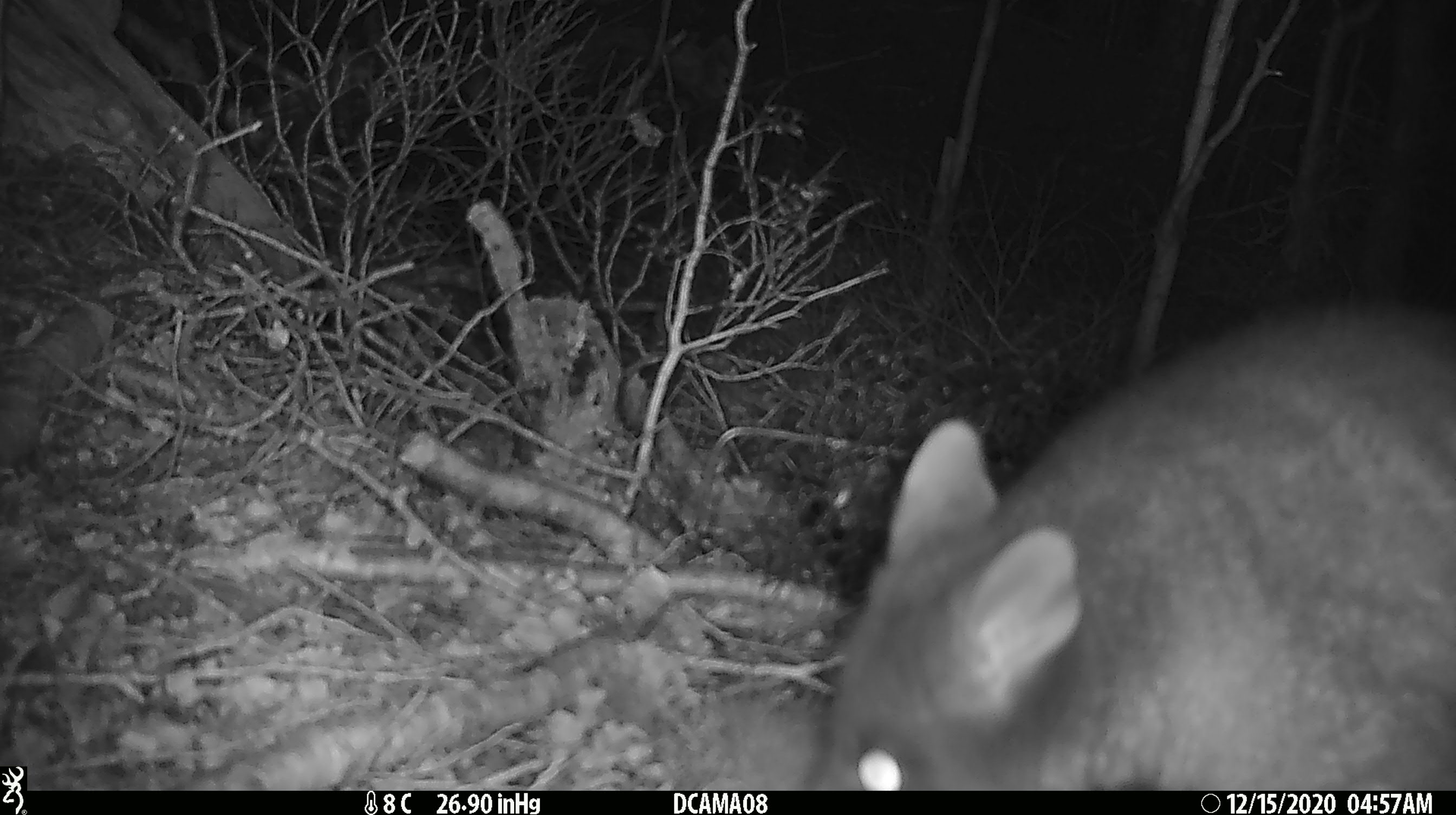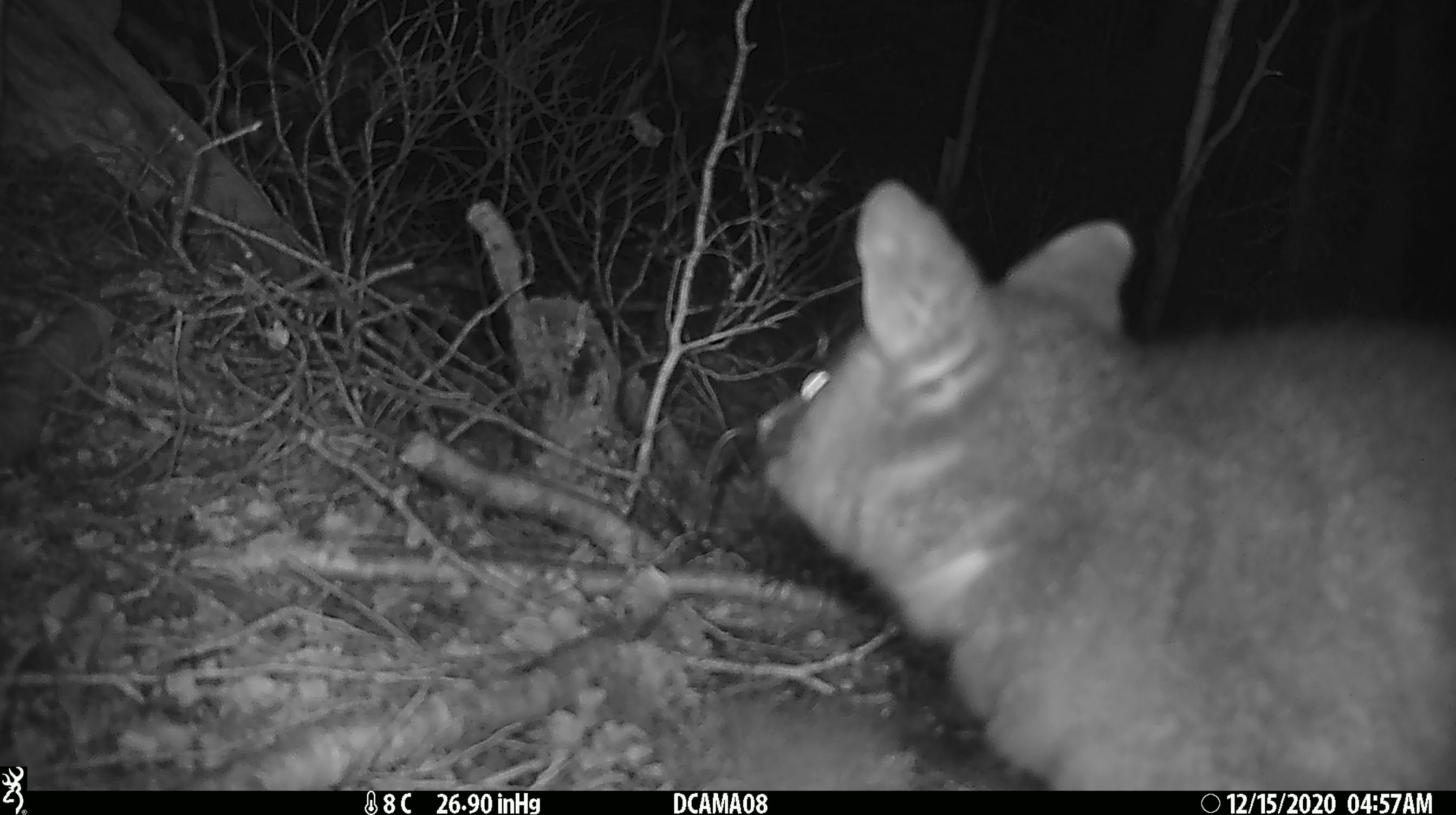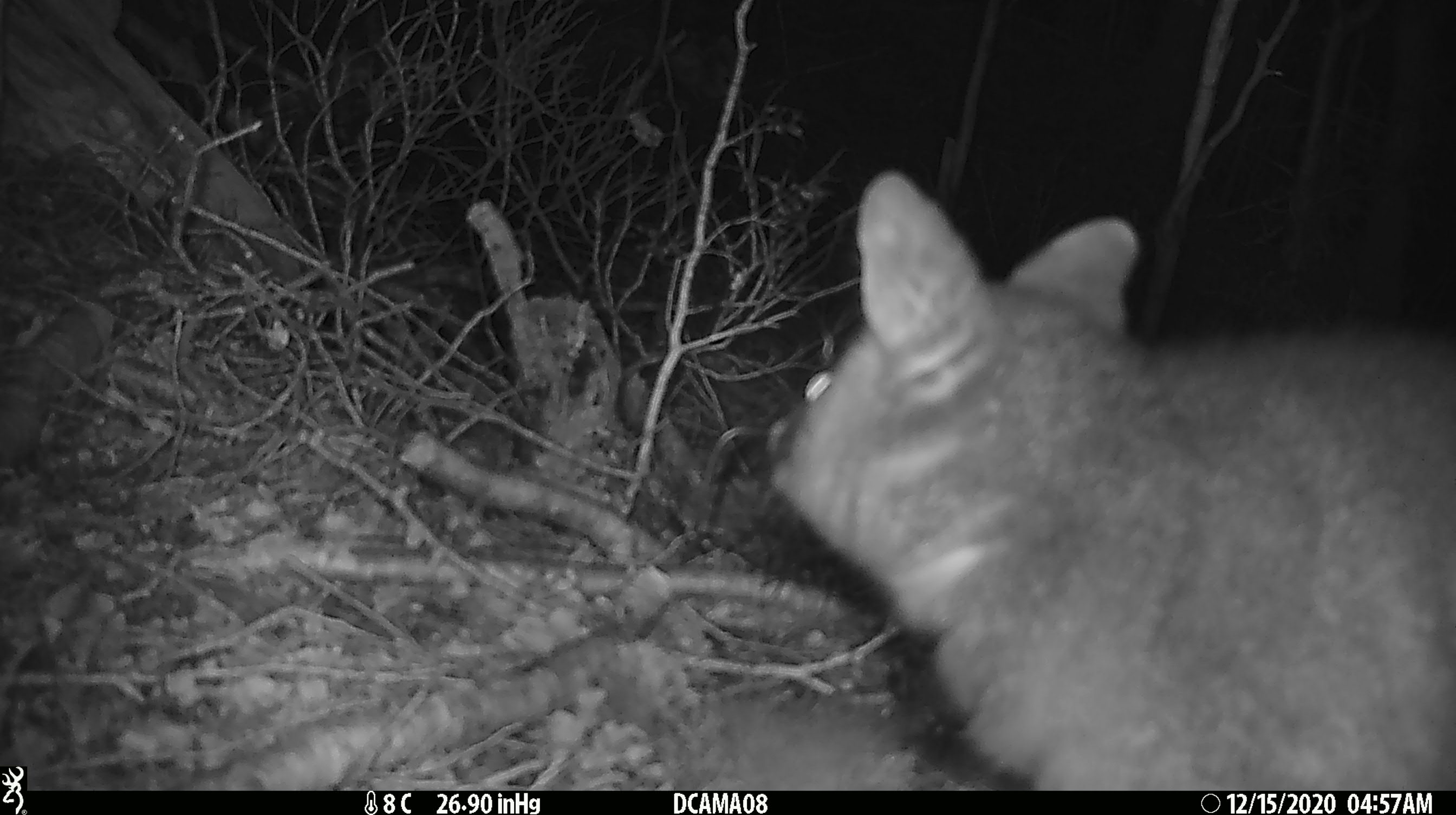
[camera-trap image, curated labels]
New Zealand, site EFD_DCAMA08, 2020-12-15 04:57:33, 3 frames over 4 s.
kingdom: Animalia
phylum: Chordata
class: Mammalia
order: Diprotodontia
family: Phalangeridae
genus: Trichosurus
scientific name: Trichosurus vulpecula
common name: common brushtail possum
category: possum